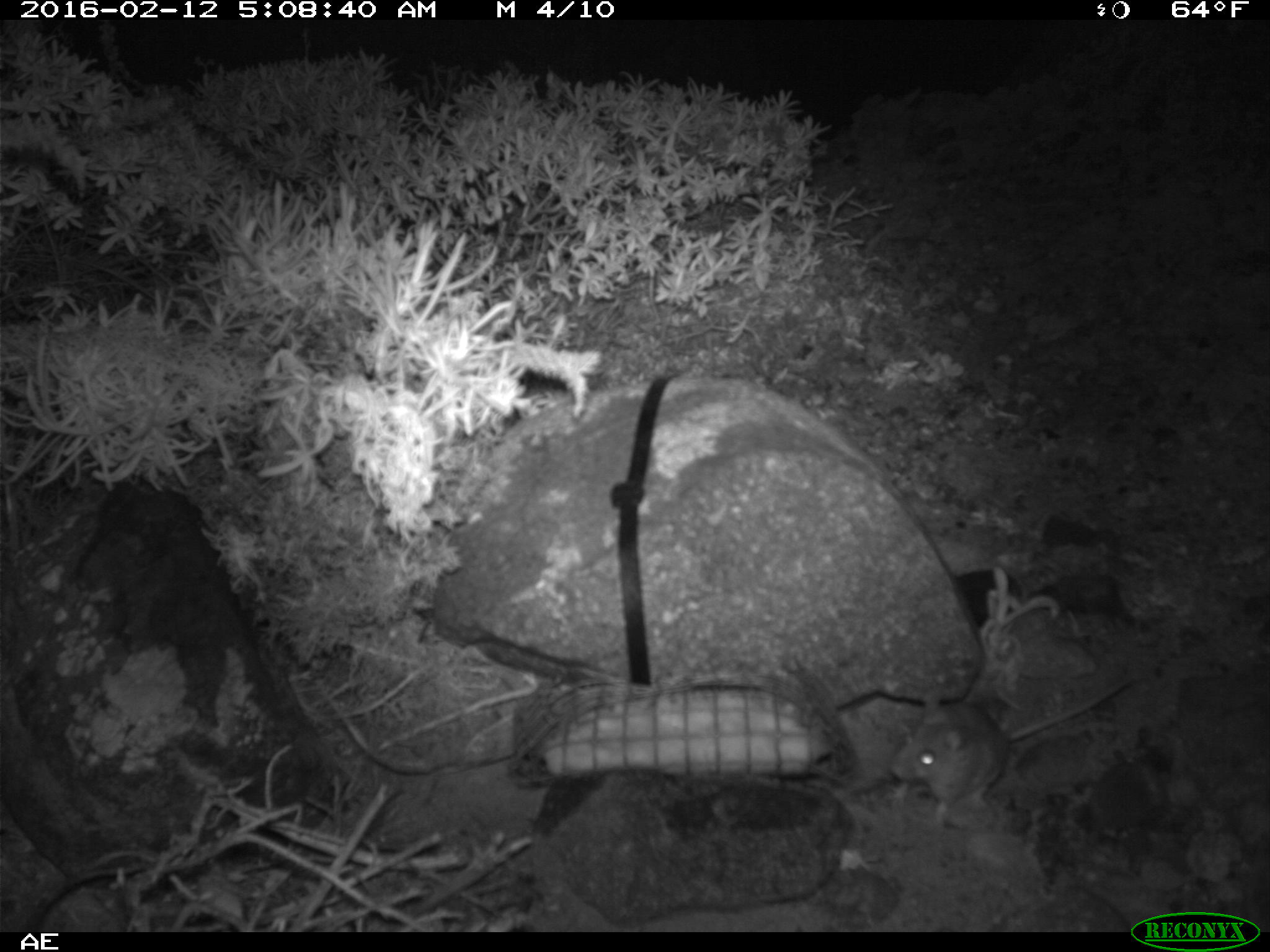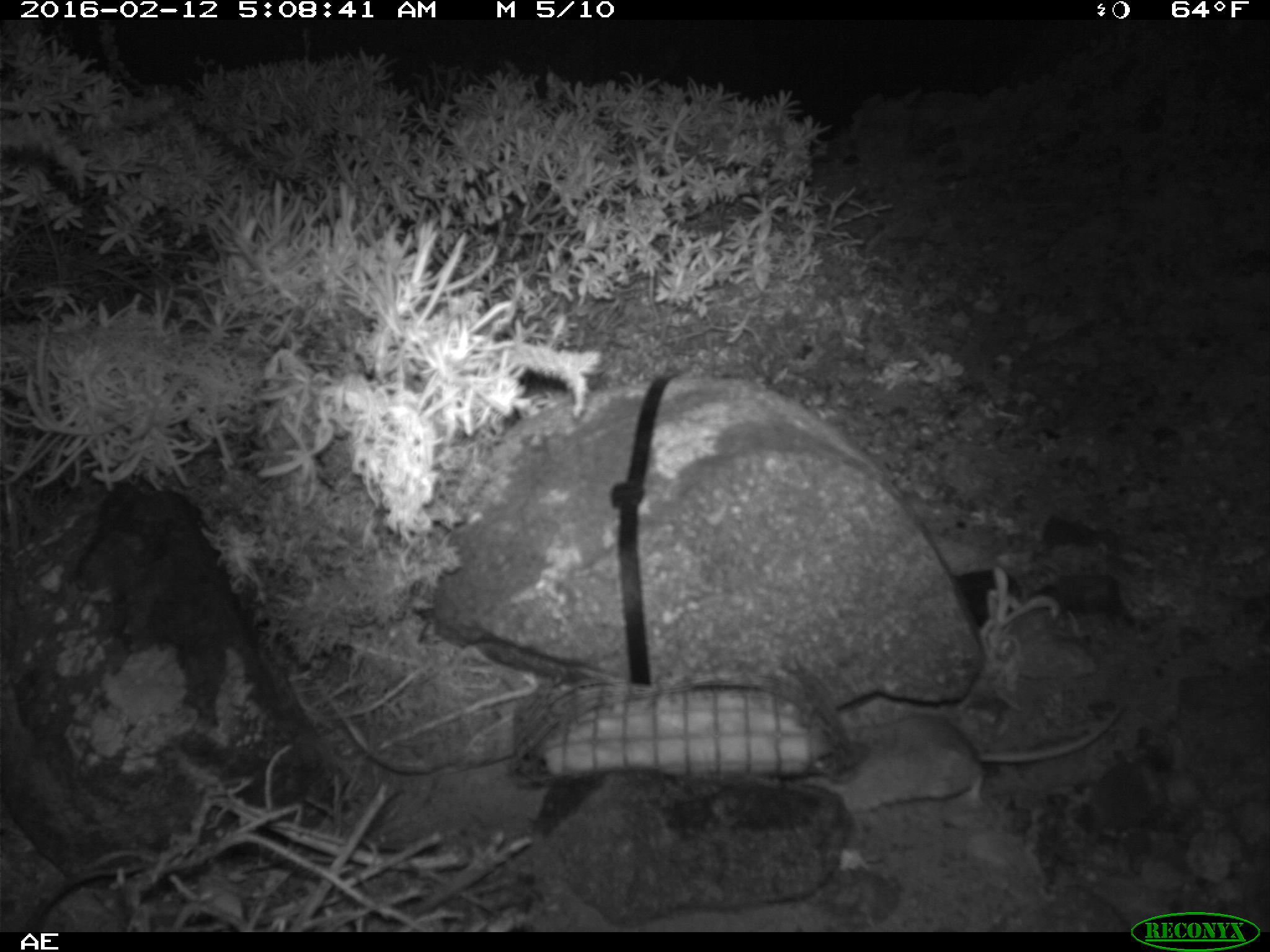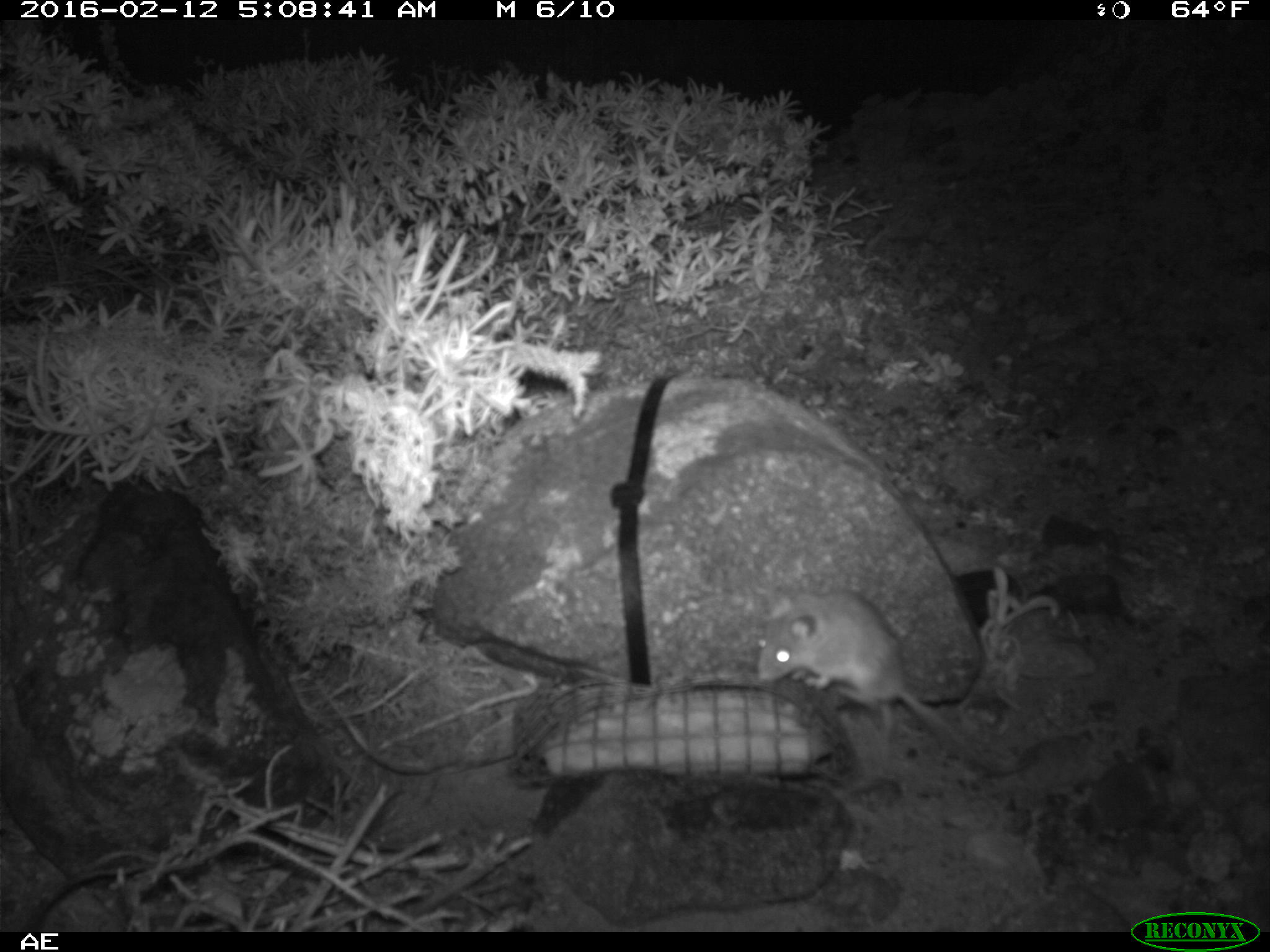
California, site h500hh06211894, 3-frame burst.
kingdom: Animalia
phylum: Chordata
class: Mammalia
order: Rodentia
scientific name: Rodentia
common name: rodent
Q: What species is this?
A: Rodent (Rodentia).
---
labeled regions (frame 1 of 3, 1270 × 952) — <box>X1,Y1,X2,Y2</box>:
rodent: <box>887,677,1134,839</box>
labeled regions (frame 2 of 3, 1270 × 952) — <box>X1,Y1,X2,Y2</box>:
rodent: <box>815,703,1122,829</box>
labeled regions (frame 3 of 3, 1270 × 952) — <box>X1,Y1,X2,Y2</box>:
rodent: <box>755,586,956,746</box>; <box>985,728,1093,806</box>